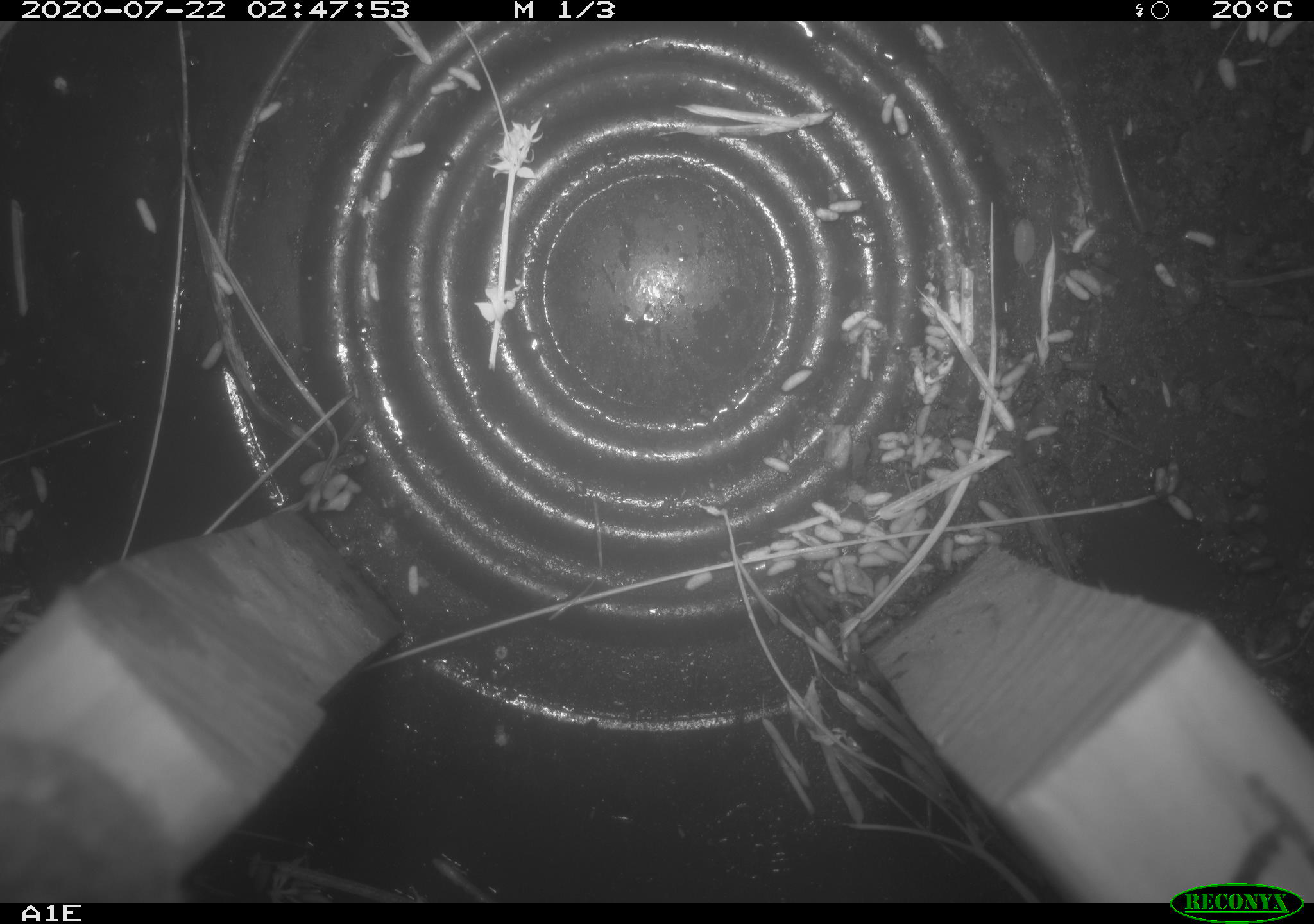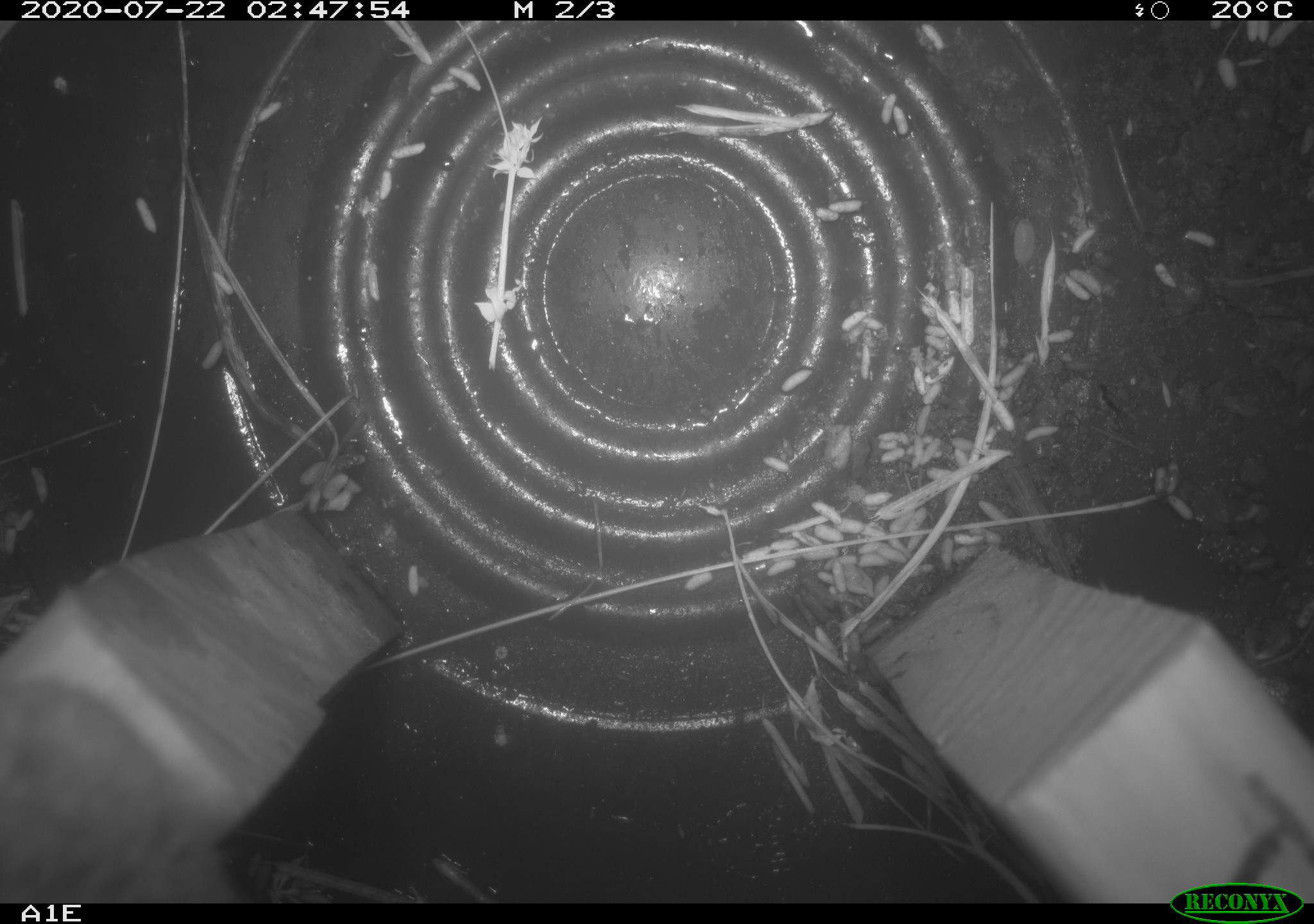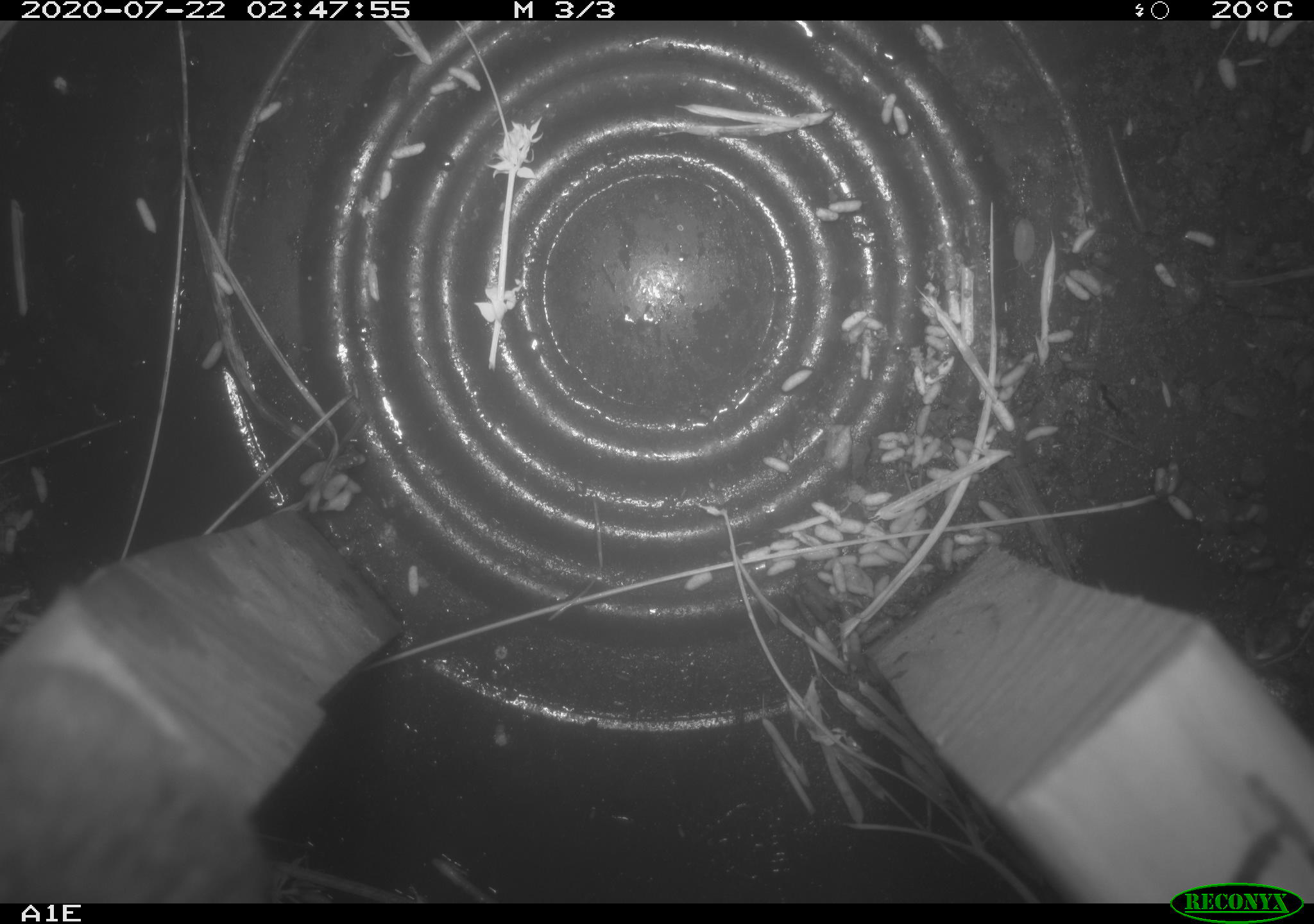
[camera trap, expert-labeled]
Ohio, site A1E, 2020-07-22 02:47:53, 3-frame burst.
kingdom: Animalia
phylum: Chordata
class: Mammalia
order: Rodentia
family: Cricetidae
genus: Peromyscus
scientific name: Peromyscus leucopus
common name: white-footed mouse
White-footed mouse (Peromyscus leucopus).